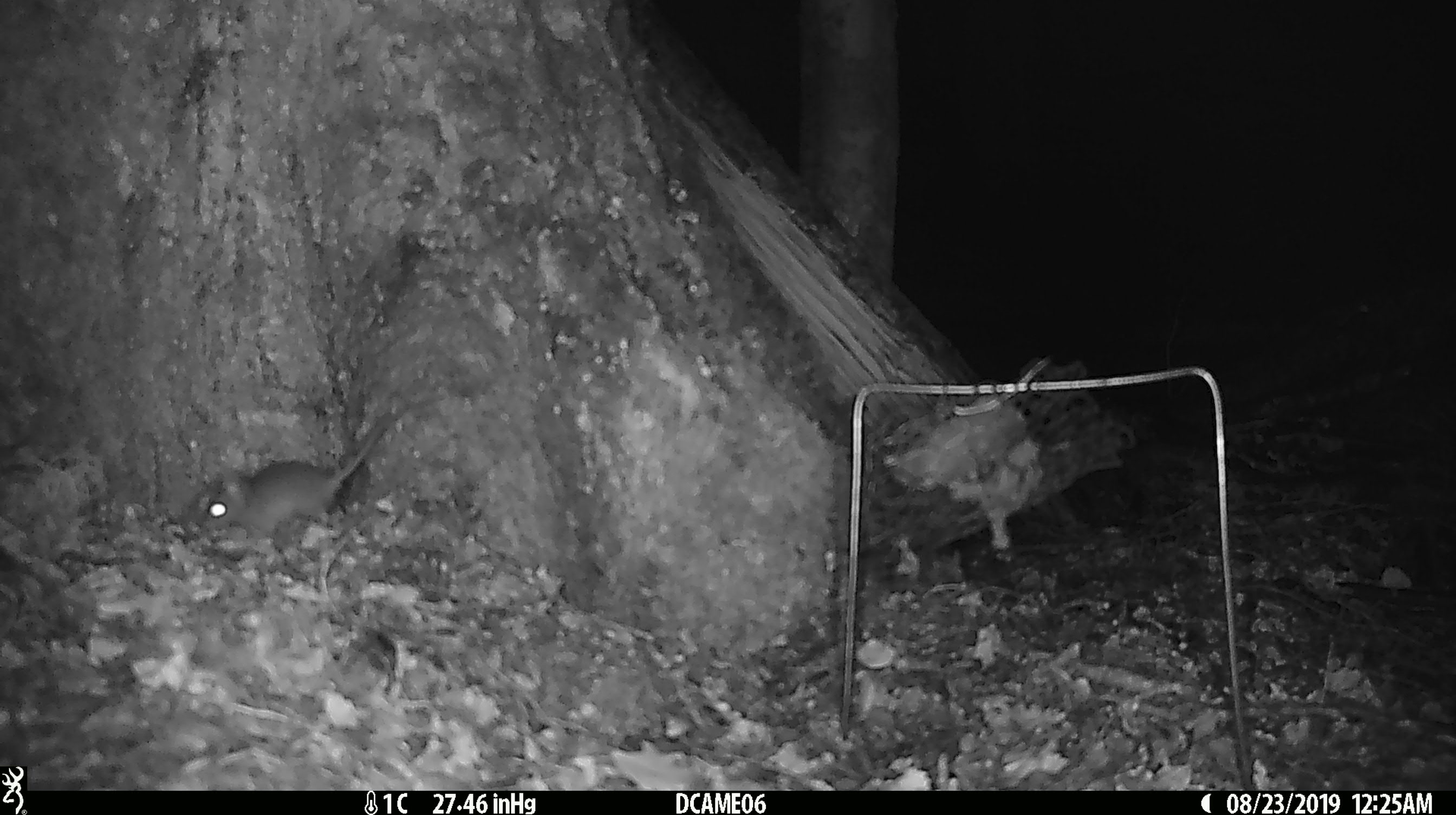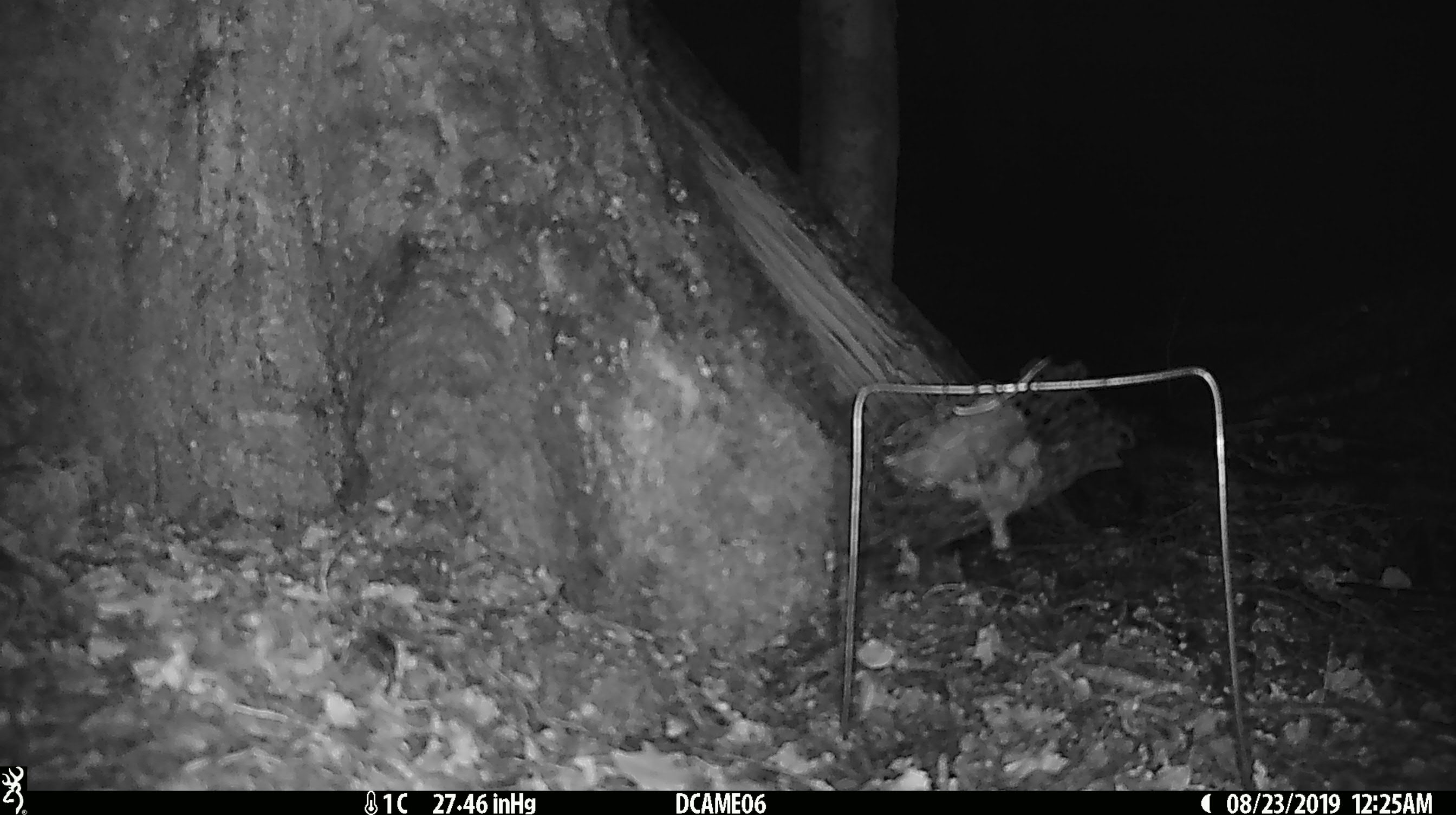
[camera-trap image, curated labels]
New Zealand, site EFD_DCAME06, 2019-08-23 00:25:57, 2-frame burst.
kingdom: Animalia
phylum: Chordata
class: Mammalia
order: Rodentia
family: Muridae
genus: Mus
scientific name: Mus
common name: mouse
Mouse (Mus).